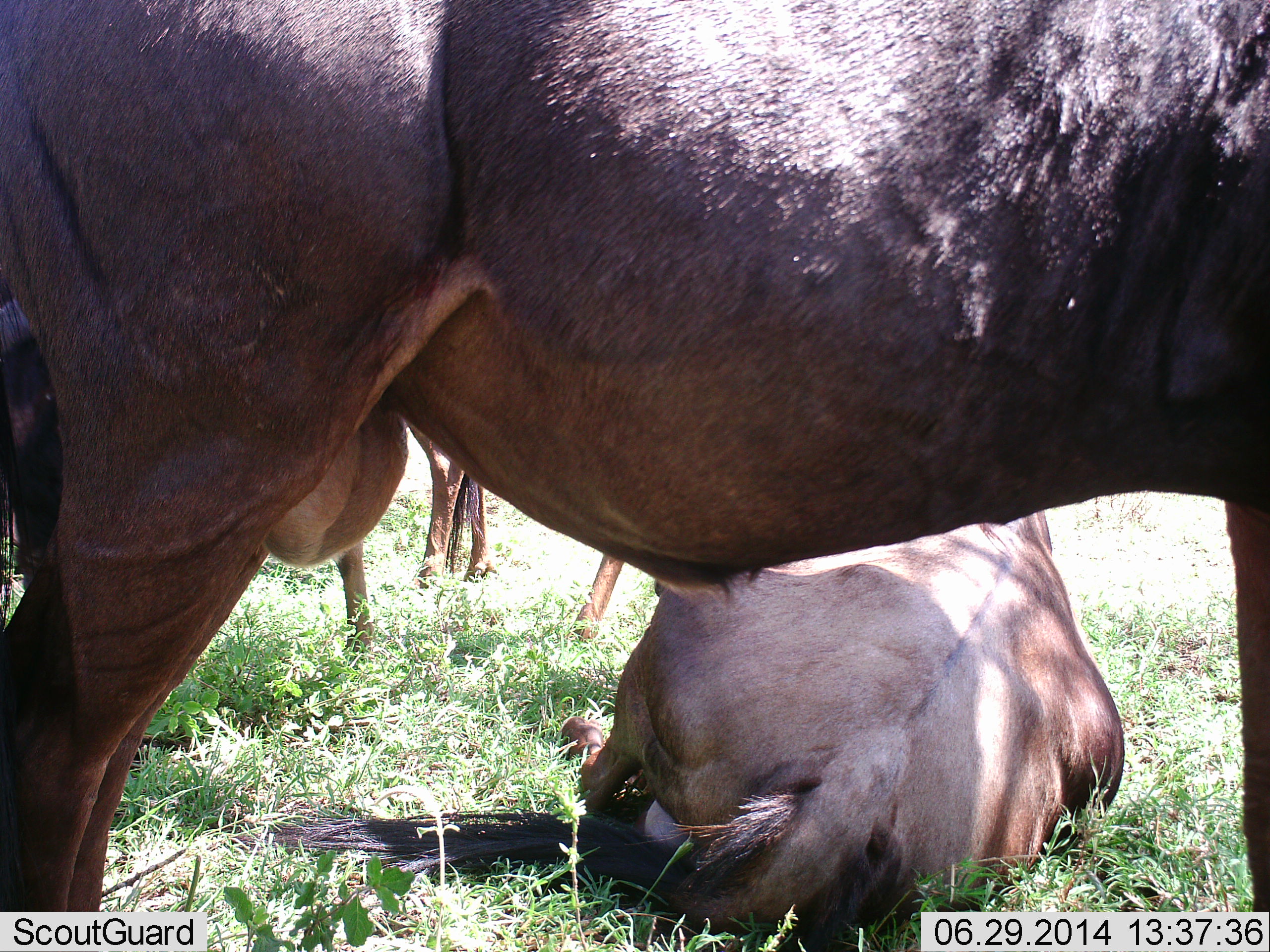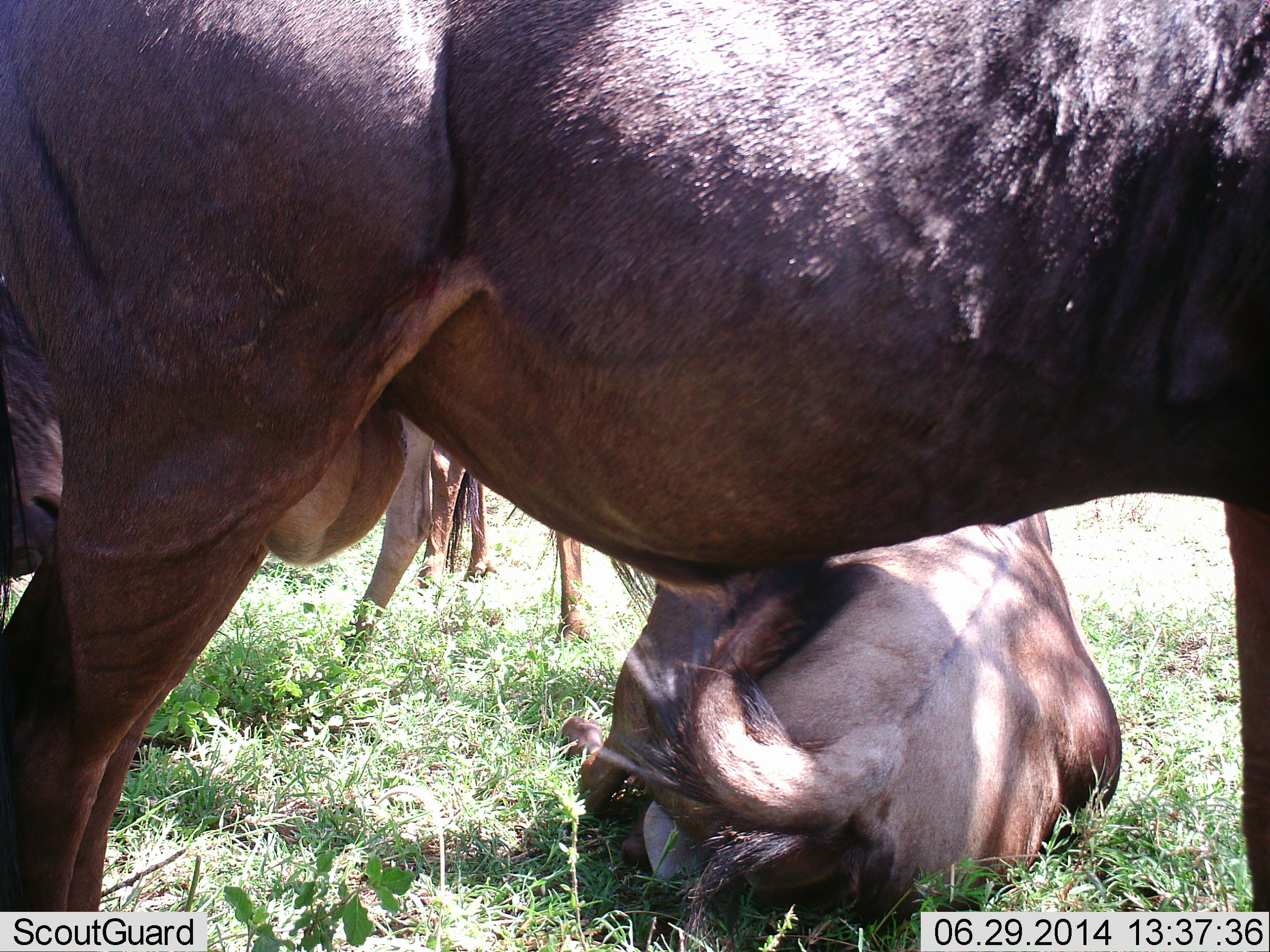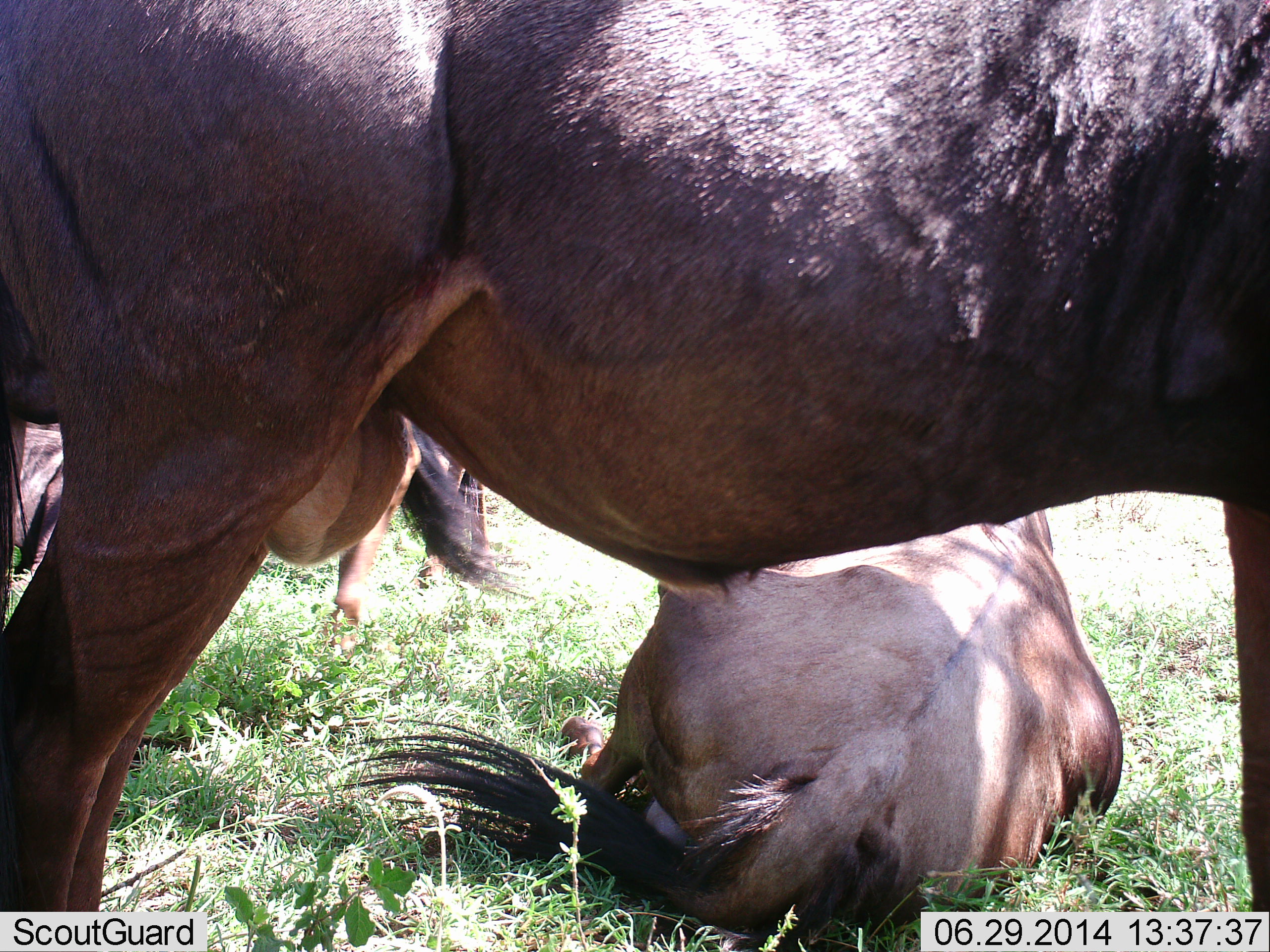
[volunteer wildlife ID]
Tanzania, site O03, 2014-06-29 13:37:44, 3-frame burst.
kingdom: Animalia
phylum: Chordata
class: Mammalia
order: Artiodactyla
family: Bovidae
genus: Connochaetes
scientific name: Connochaetes taurinus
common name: blue wildebeest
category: wildebeest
Wildebeest (blue wildebeest) (Connochaetes taurinus), count 4. Behavior (volunteer vote fractions): standing 70%, resting 90%, moving 30%, interacting 0%. Young present (vote fraction): 10%. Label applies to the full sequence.